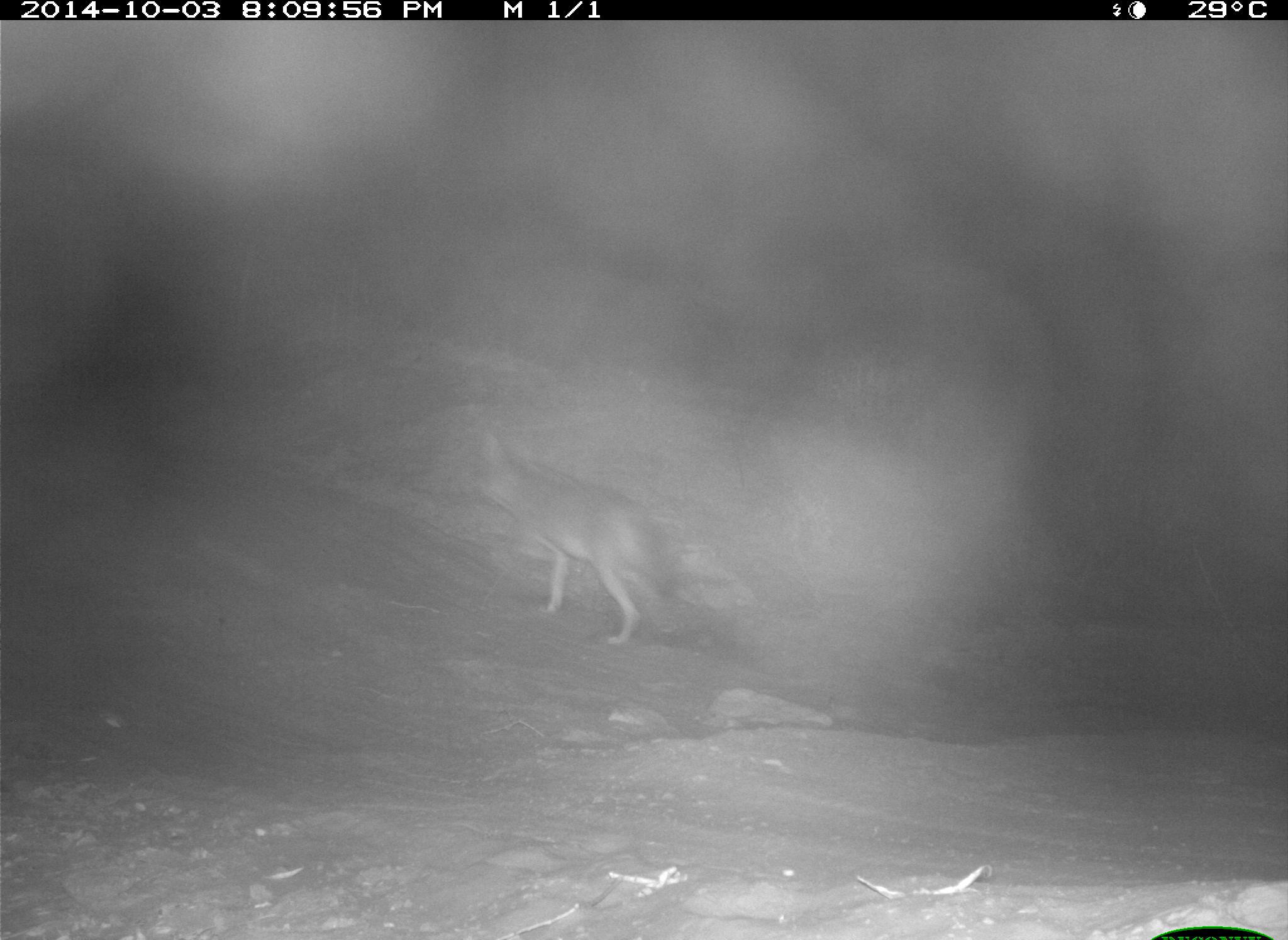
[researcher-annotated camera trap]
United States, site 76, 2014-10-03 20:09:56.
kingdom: Animalia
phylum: Chordata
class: Mammalia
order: Carnivora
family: Canidae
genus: Canis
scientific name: Canis latrans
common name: coyote